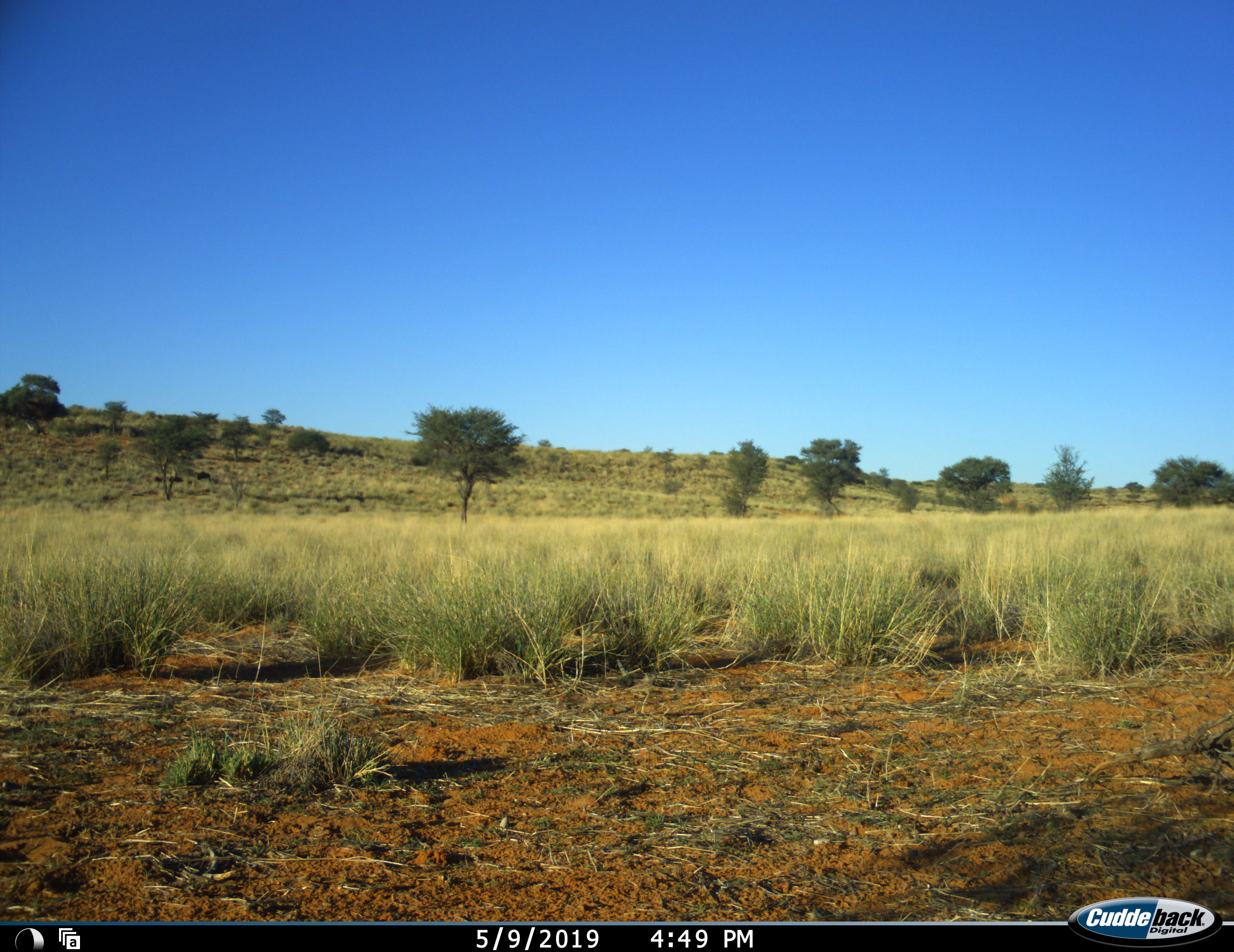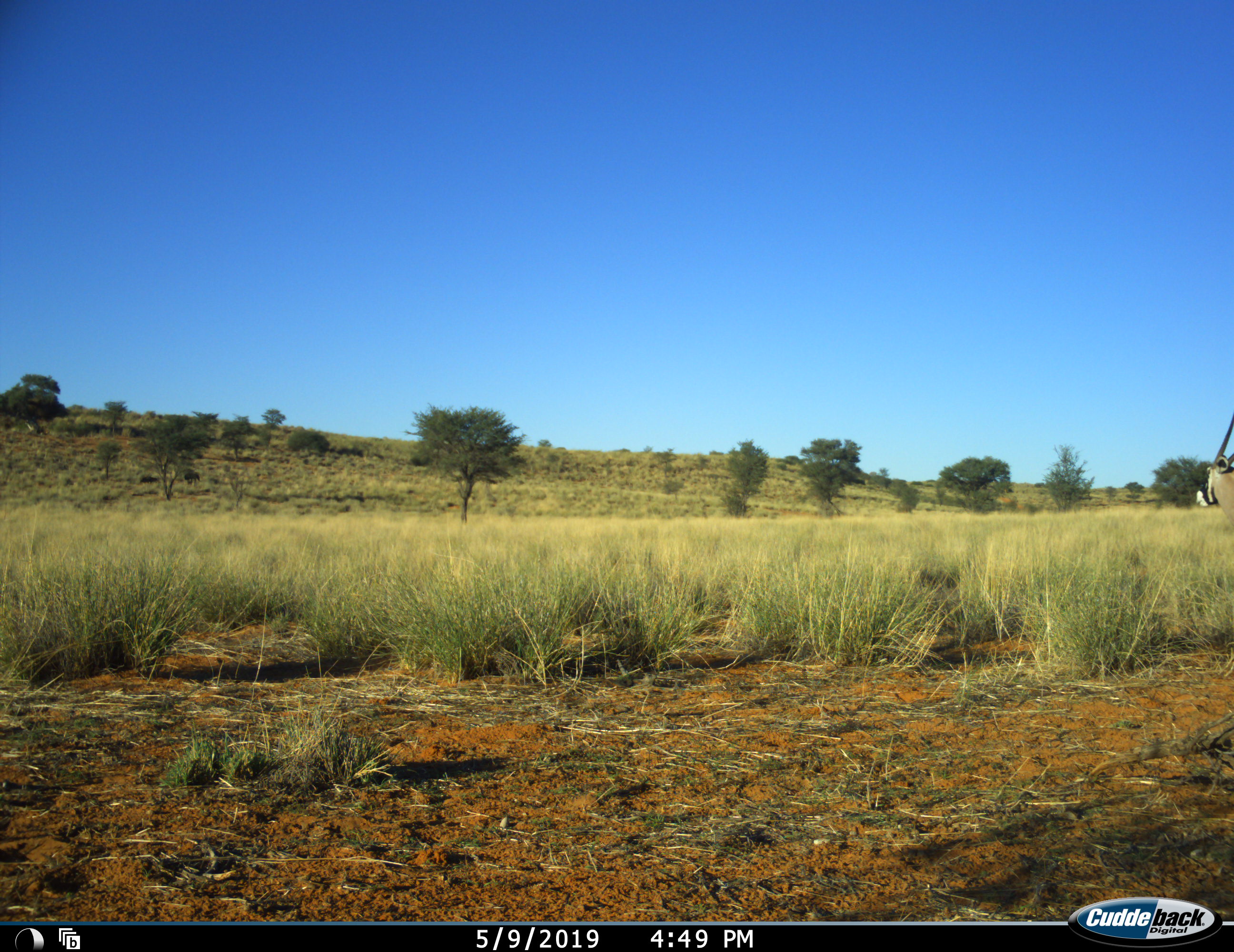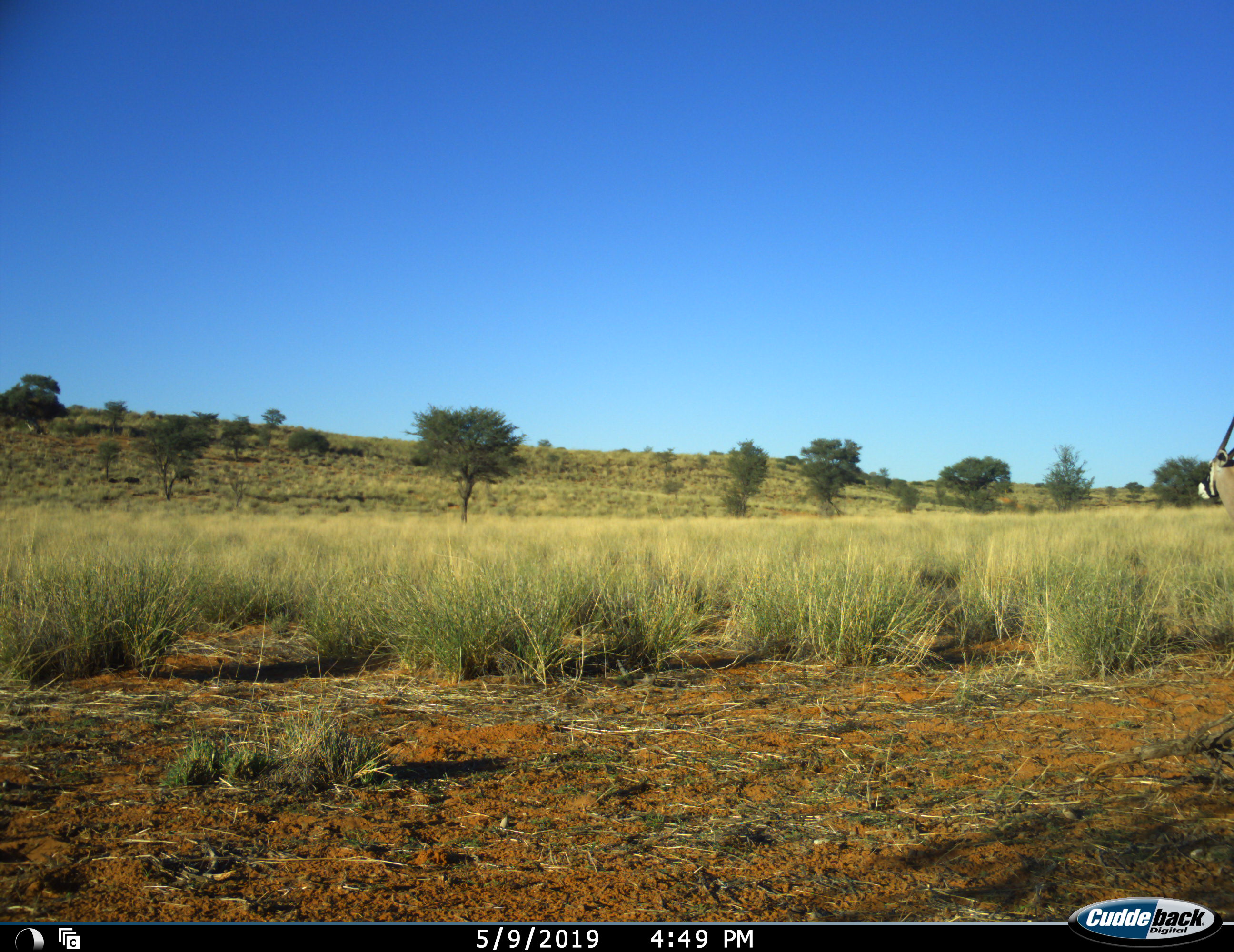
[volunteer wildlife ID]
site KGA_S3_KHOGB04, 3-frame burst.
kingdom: Animalia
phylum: Chordata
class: Mammalia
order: Artiodactyla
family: Bovidae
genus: Oryx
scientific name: Oryx gazella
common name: gemsbok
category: oryx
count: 1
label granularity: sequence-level